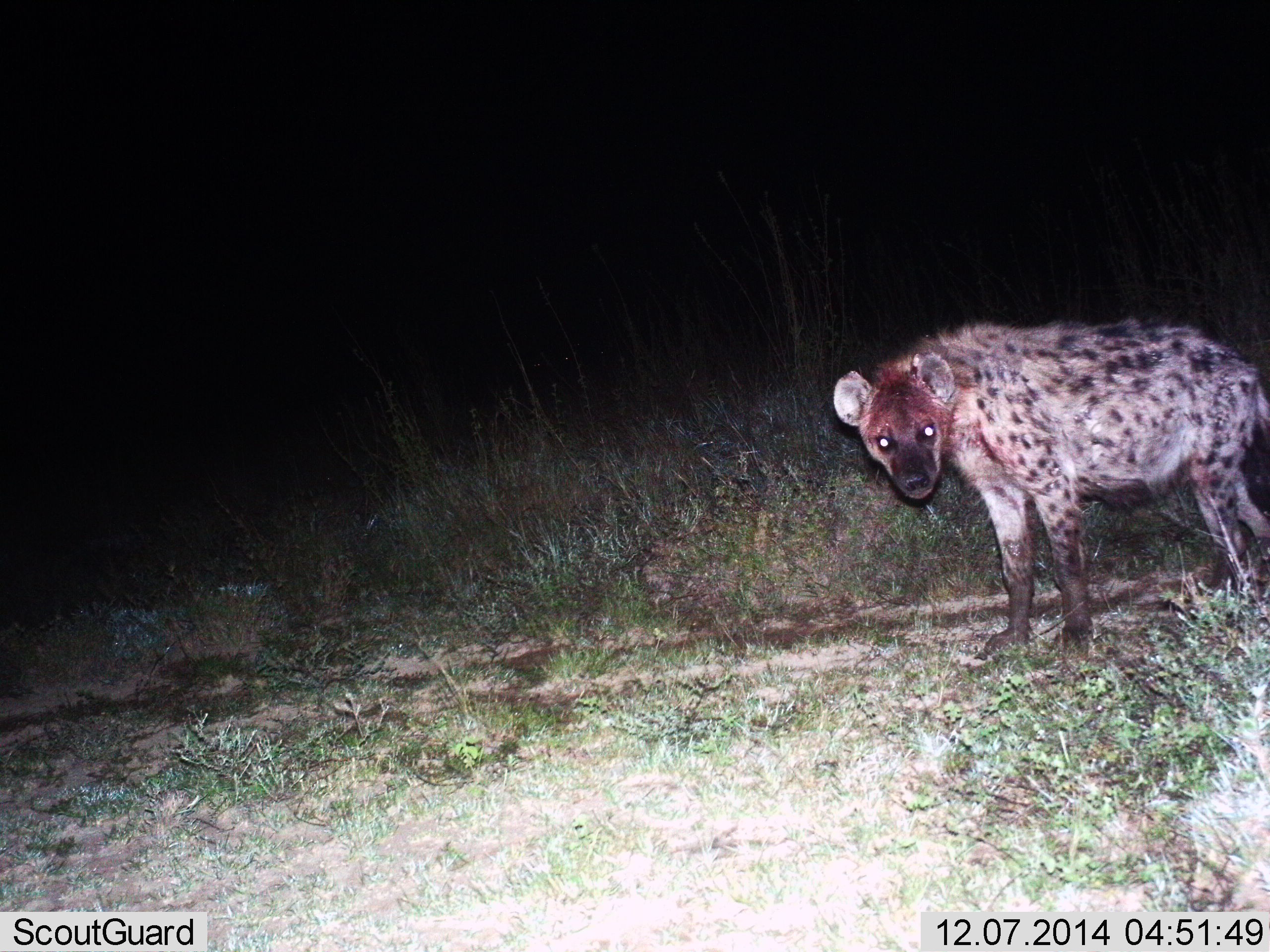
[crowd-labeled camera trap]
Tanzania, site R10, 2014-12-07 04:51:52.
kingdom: Animalia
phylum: Chordata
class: Mammalia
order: Carnivora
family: Hyaenidae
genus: Crocuta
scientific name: Crocuta crocuta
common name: spotted hyena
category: hyenaspotted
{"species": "hyenaspotted (spotted hyena) (Crocuta crocuta)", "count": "1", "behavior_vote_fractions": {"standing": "100%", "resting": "0%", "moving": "10%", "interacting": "0%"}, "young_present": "0%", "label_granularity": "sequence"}